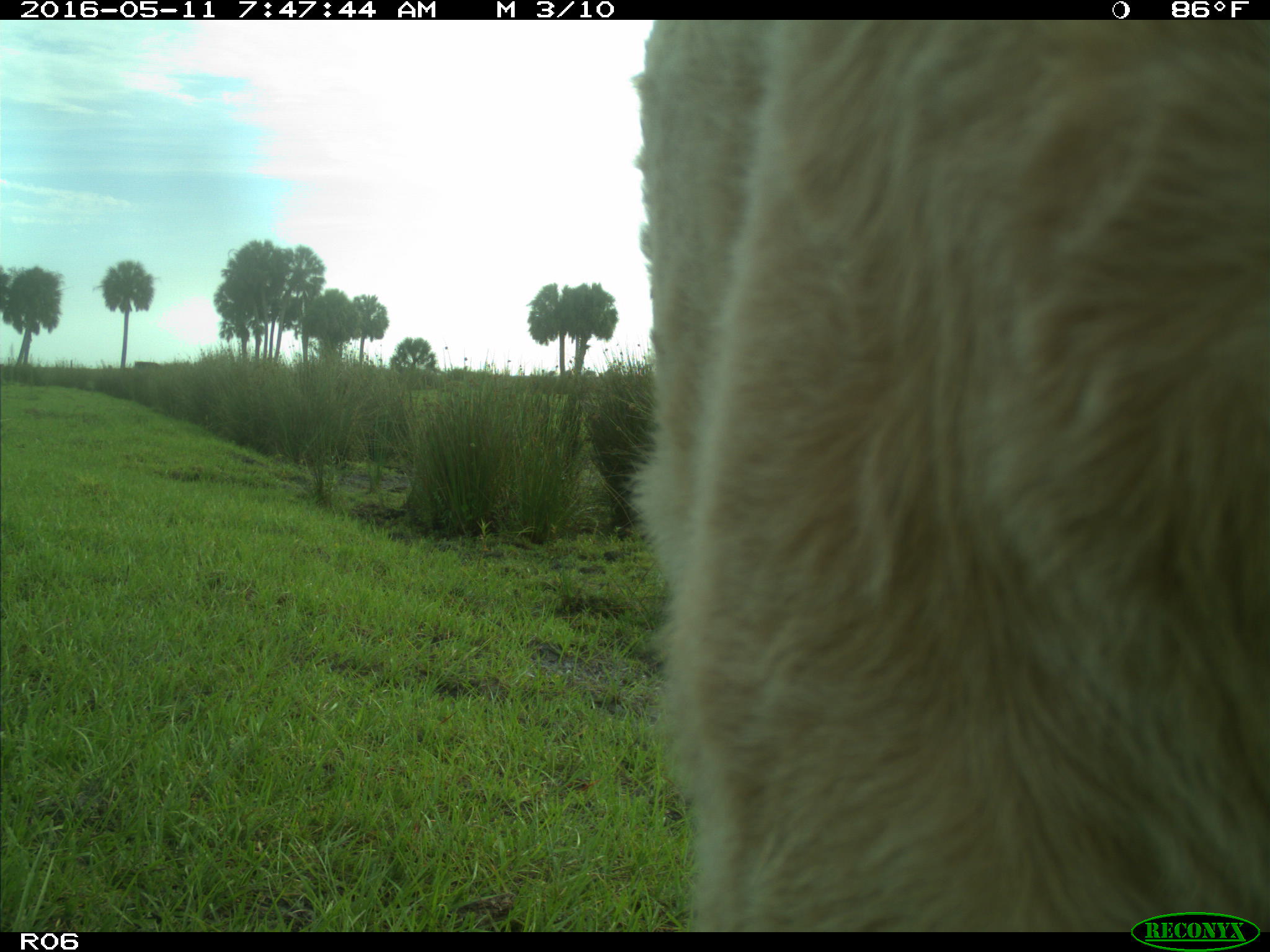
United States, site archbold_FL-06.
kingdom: Animalia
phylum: Chordata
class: Mammalia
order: Artiodactyla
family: Bovidae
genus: Bos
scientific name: Bos taurus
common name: domestic cow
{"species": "Bos taurus (domestic cow)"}